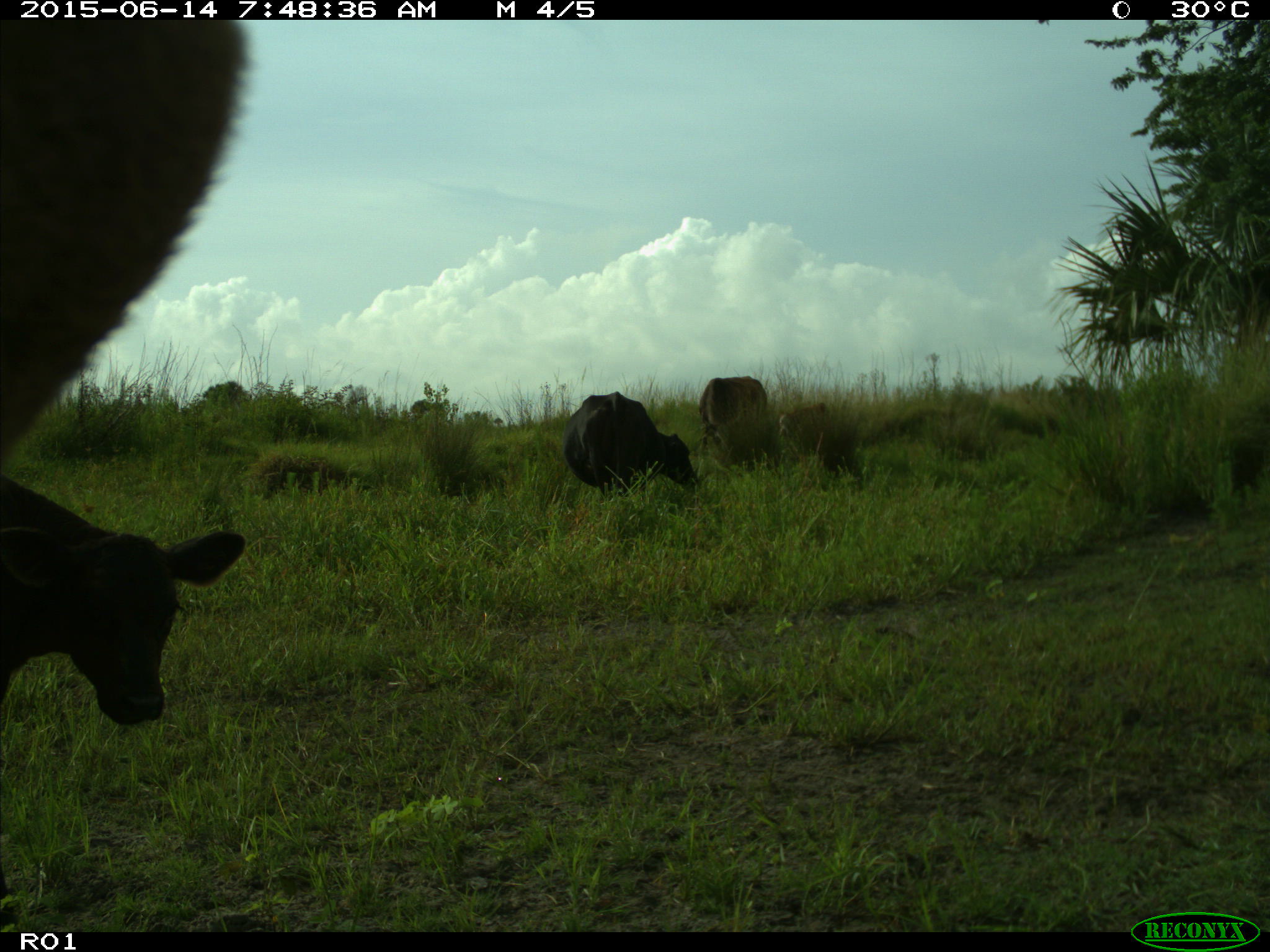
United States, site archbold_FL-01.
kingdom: Animalia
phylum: Chordata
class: Mammalia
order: Artiodactyla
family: Bovidae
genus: Bos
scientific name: Bos taurus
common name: domestic cow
Bos taurus (domestic cow).